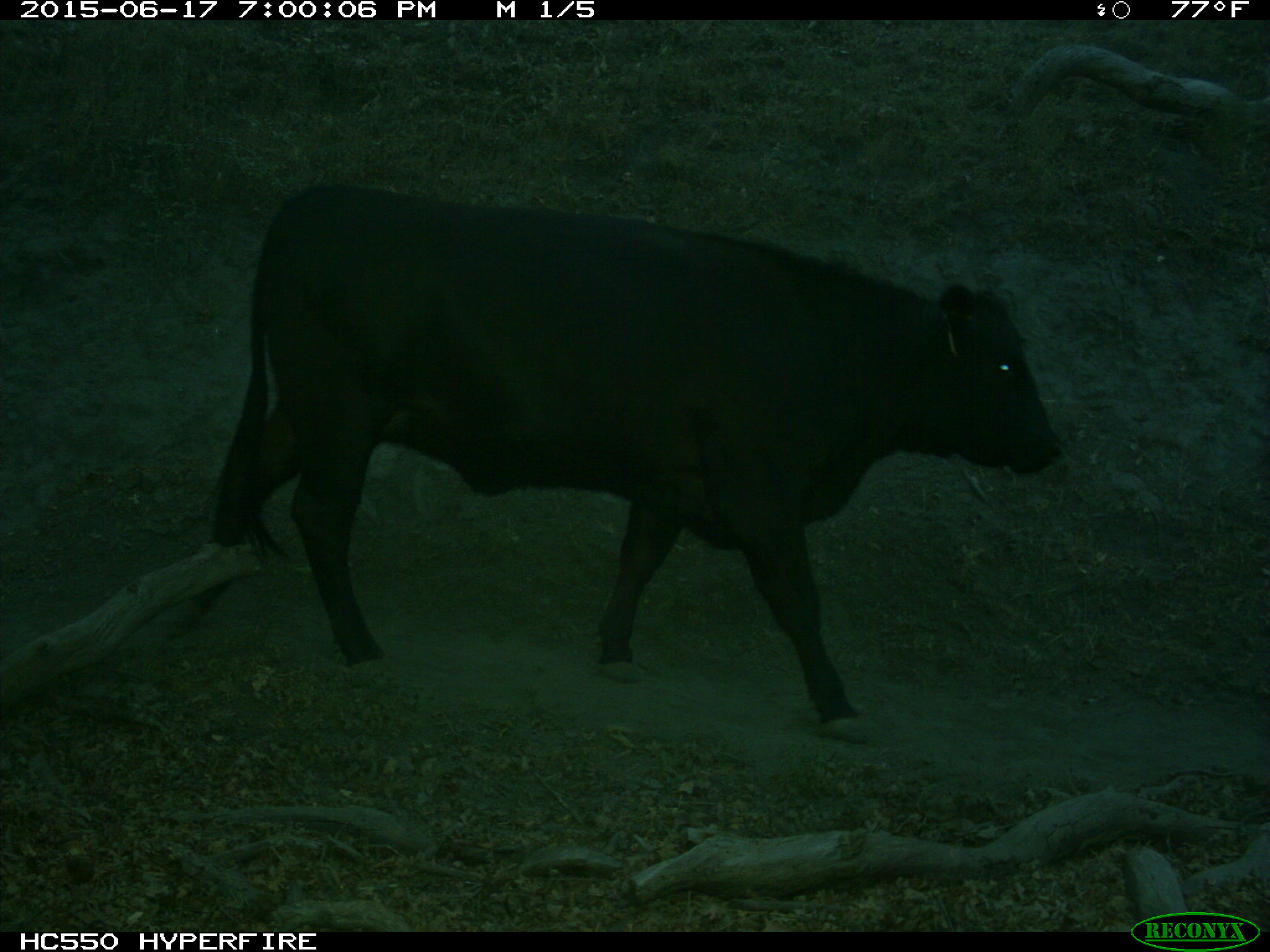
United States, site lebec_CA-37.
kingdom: Animalia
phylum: Chordata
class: Mammalia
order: Artiodactyla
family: Bovidae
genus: Bos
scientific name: Bos taurus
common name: domestic cow